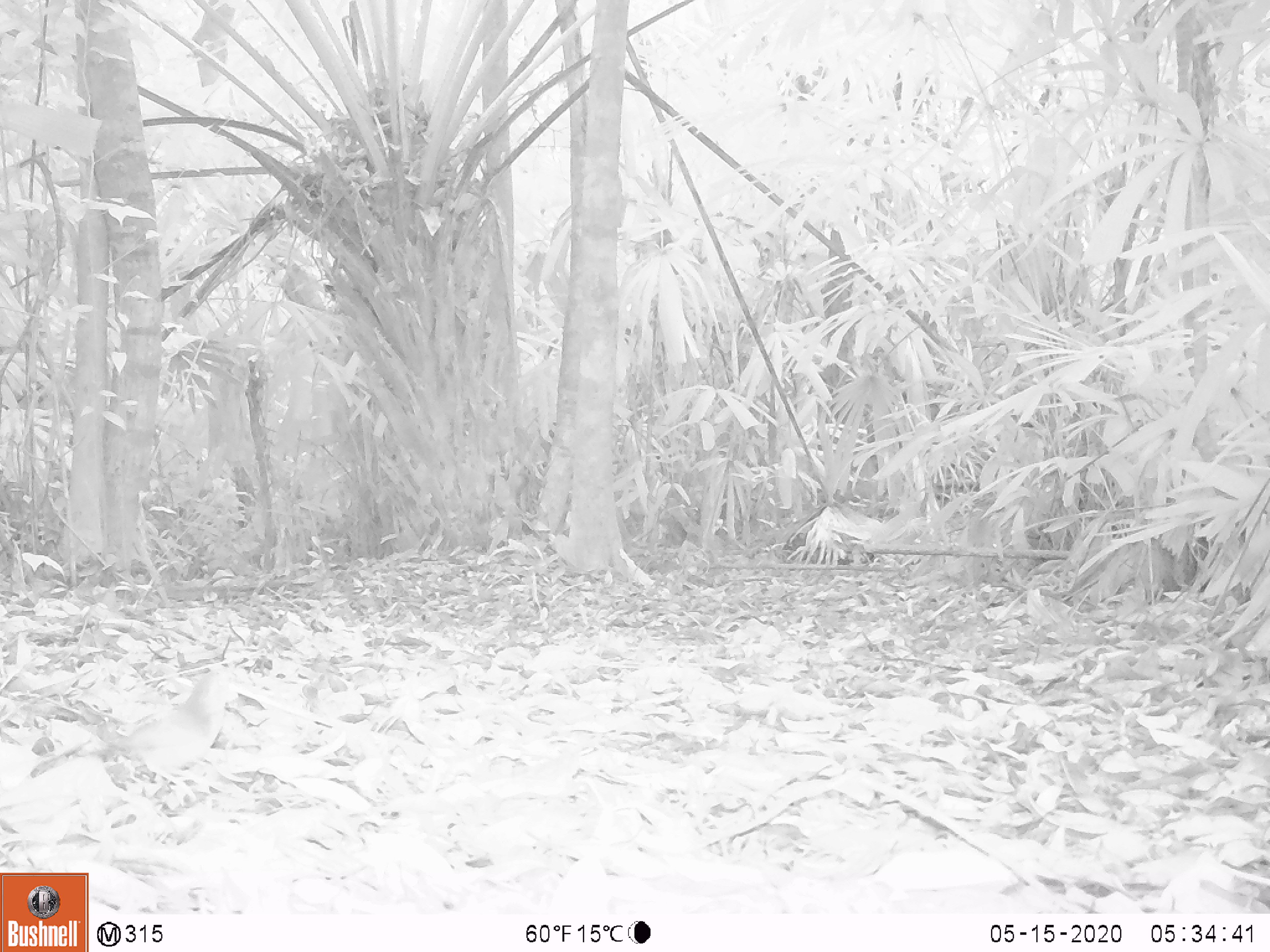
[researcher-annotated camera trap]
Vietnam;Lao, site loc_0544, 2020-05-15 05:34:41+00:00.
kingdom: Animalia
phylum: Chordata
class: Aves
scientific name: Aves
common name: bird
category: unidentified bird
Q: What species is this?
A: Unidentified bird (bird) (Aves).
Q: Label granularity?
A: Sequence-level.